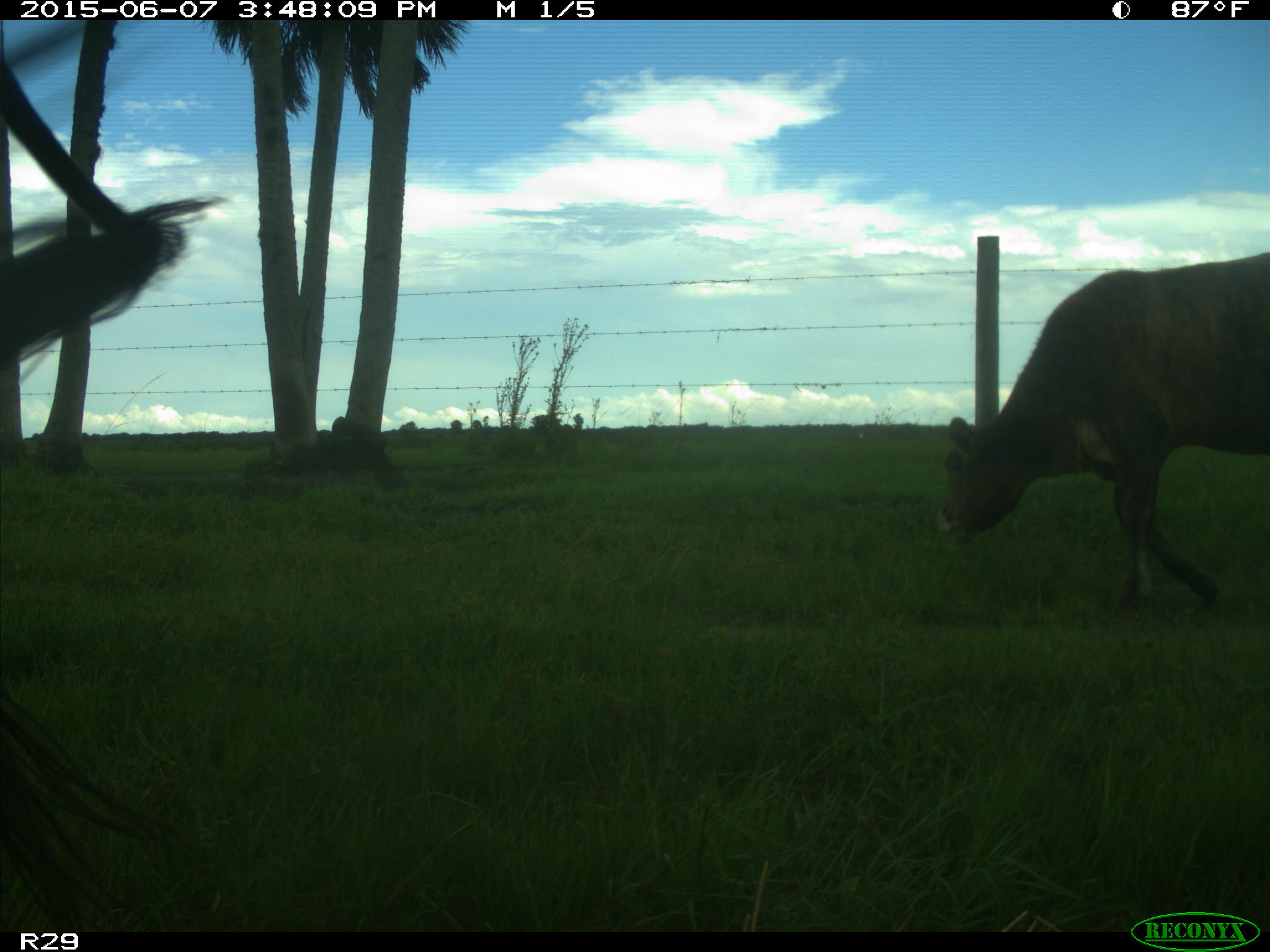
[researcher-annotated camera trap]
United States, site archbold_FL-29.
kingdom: Animalia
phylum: Chordata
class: Mammalia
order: Artiodactyla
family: Bovidae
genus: Bos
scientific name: Bos taurus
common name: domestic cow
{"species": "Bos taurus (domestic cow)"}